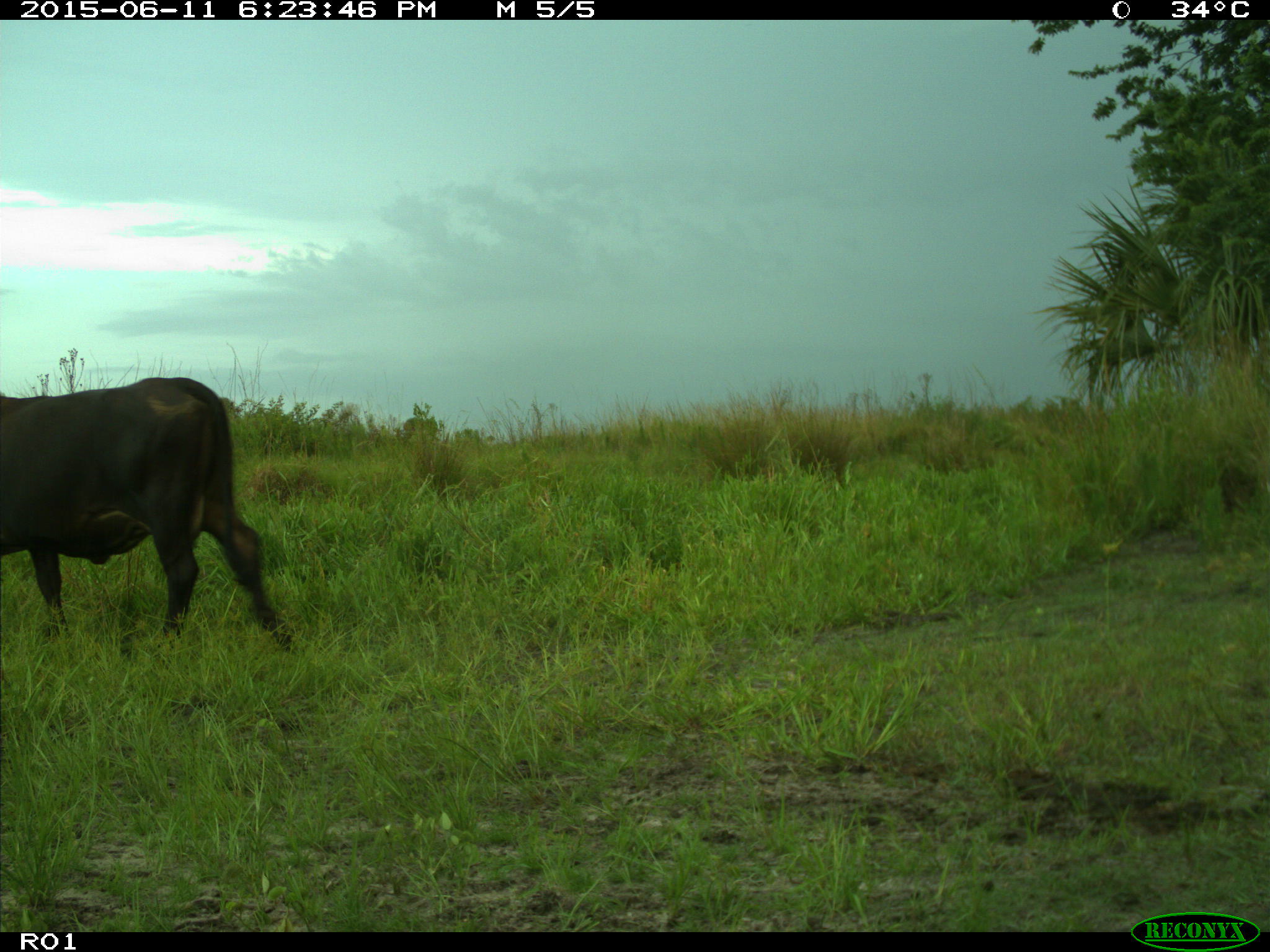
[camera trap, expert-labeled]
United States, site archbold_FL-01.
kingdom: Animalia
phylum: Chordata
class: Mammalia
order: Artiodactyla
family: Bovidae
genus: Bos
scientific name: Bos taurus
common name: domestic cow